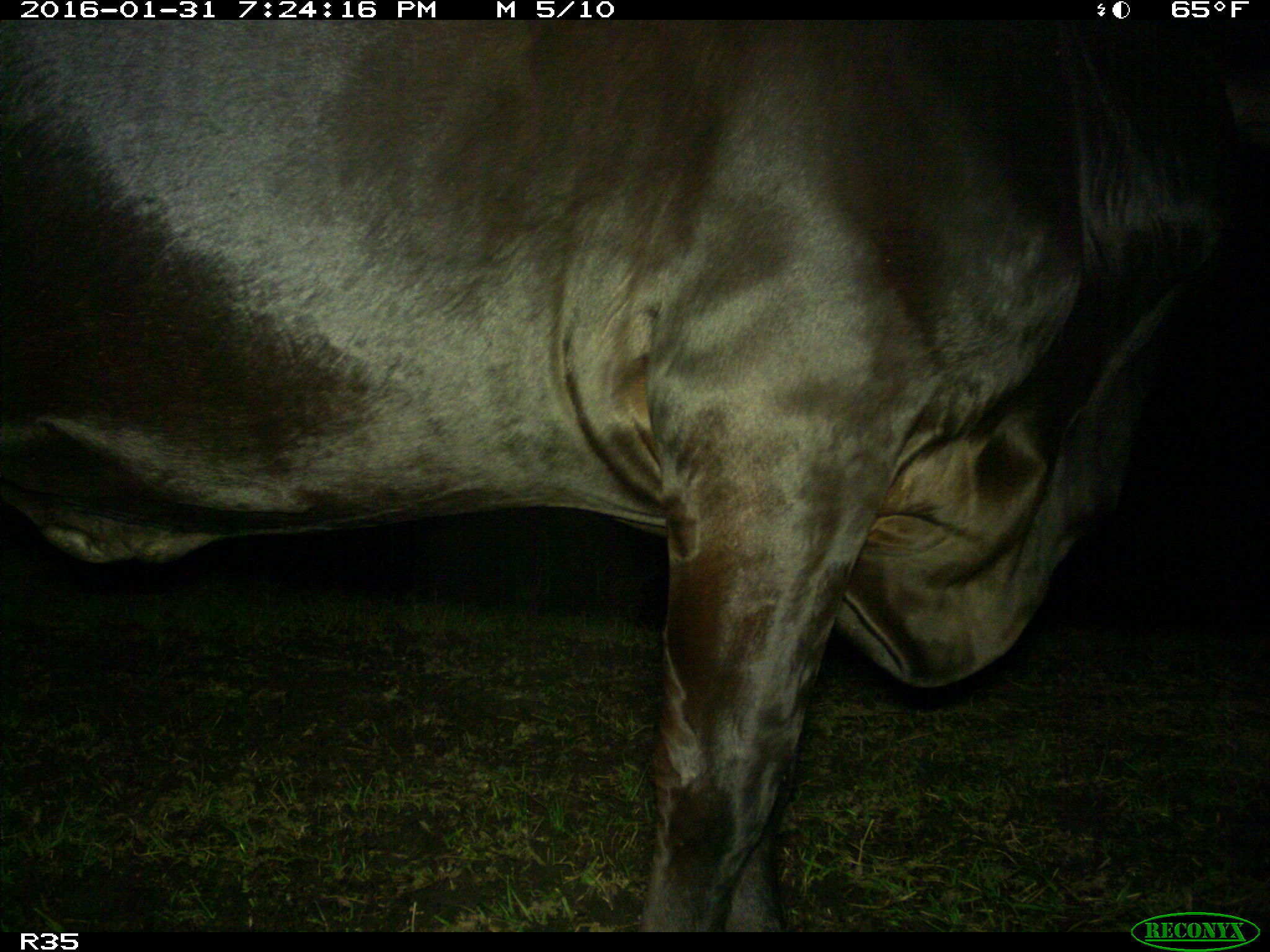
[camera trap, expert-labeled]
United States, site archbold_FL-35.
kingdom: Animalia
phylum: Chordata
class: Mammalia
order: Artiodactyla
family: Bovidae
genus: Bos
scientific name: Bos taurus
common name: domestic cow